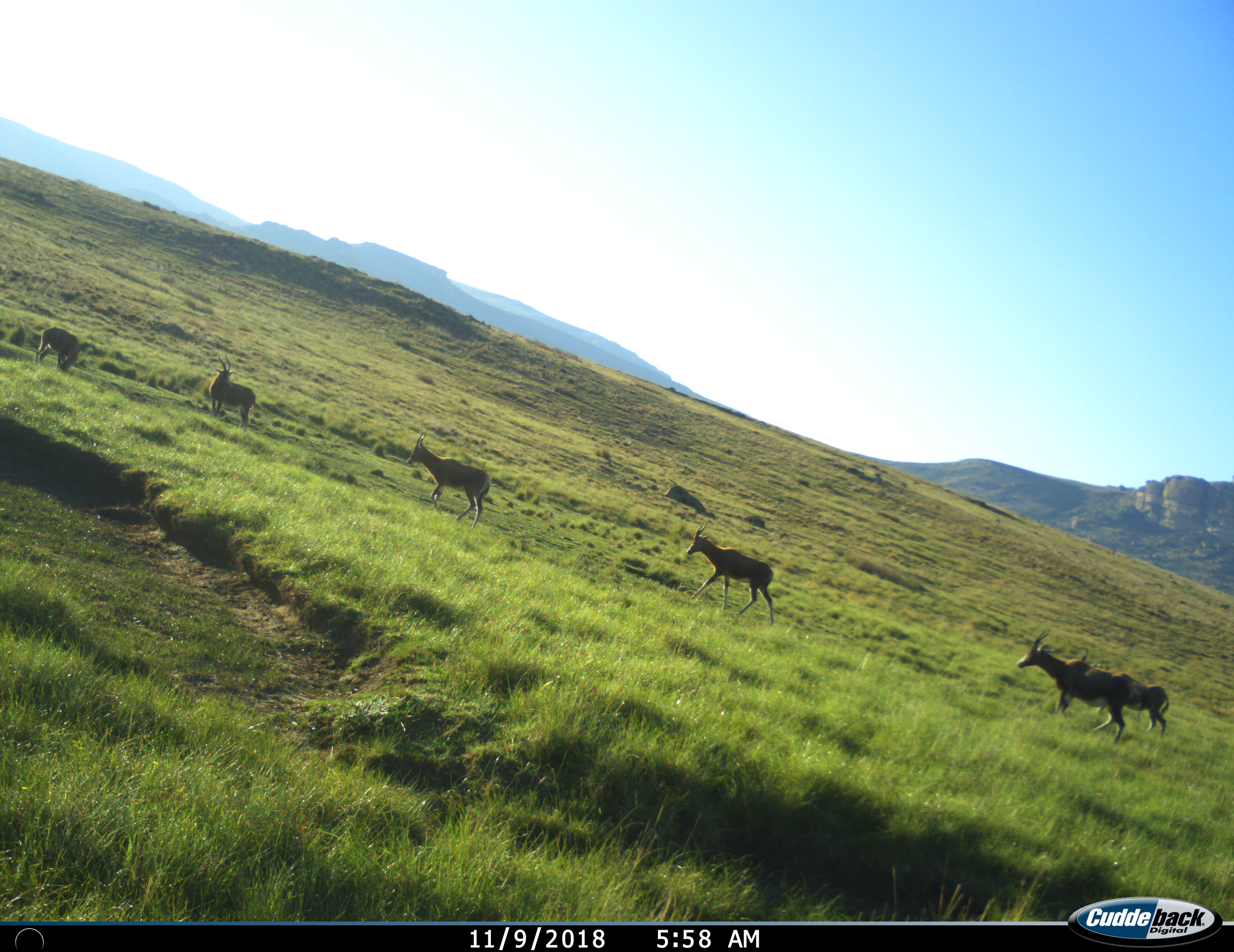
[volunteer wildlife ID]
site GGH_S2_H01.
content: unidentified animal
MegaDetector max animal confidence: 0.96